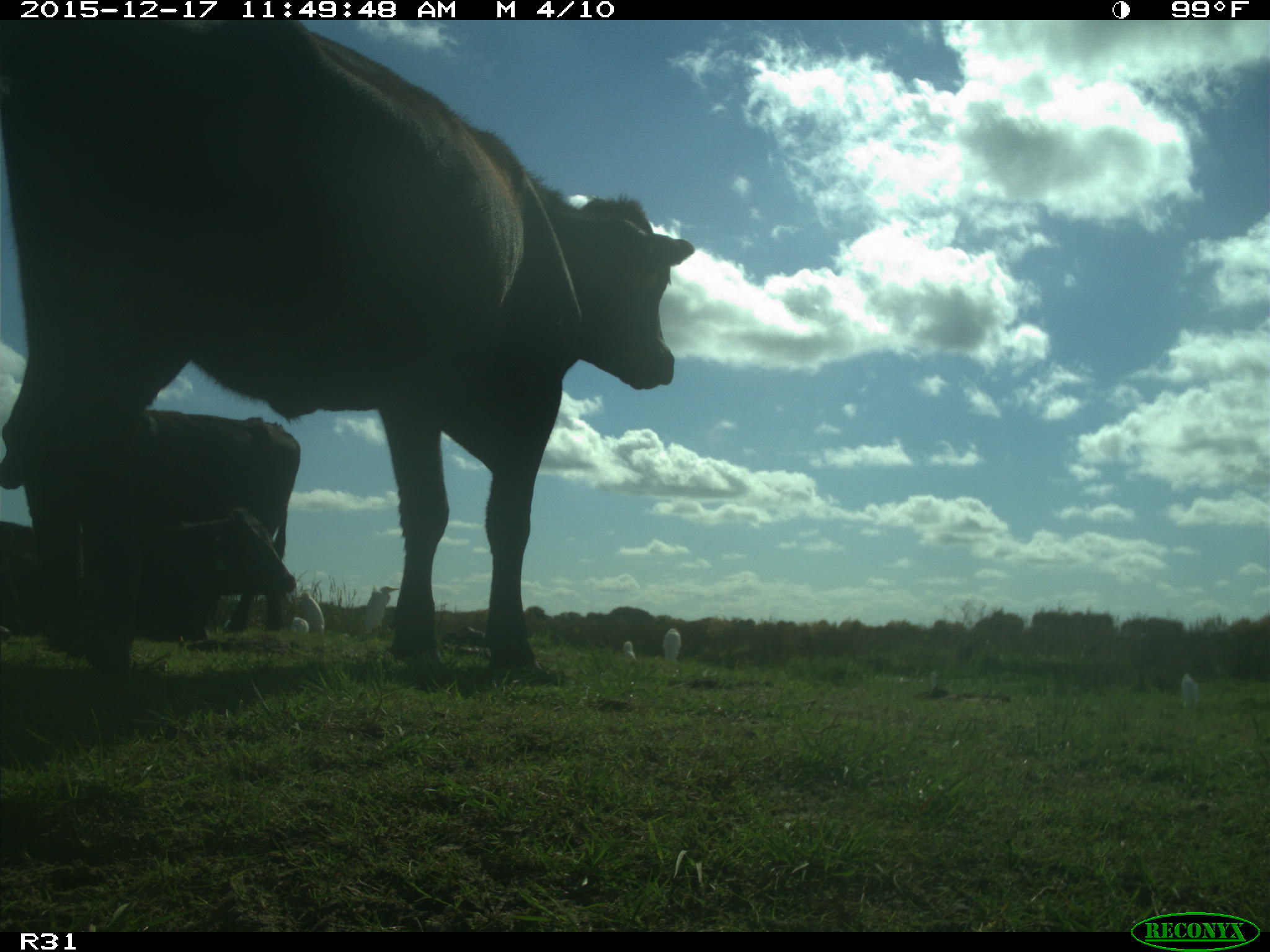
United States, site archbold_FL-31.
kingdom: Animalia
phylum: Chordata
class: Mammalia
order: Artiodactyla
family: Bovidae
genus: Bos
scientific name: Bos taurus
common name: domestic cow